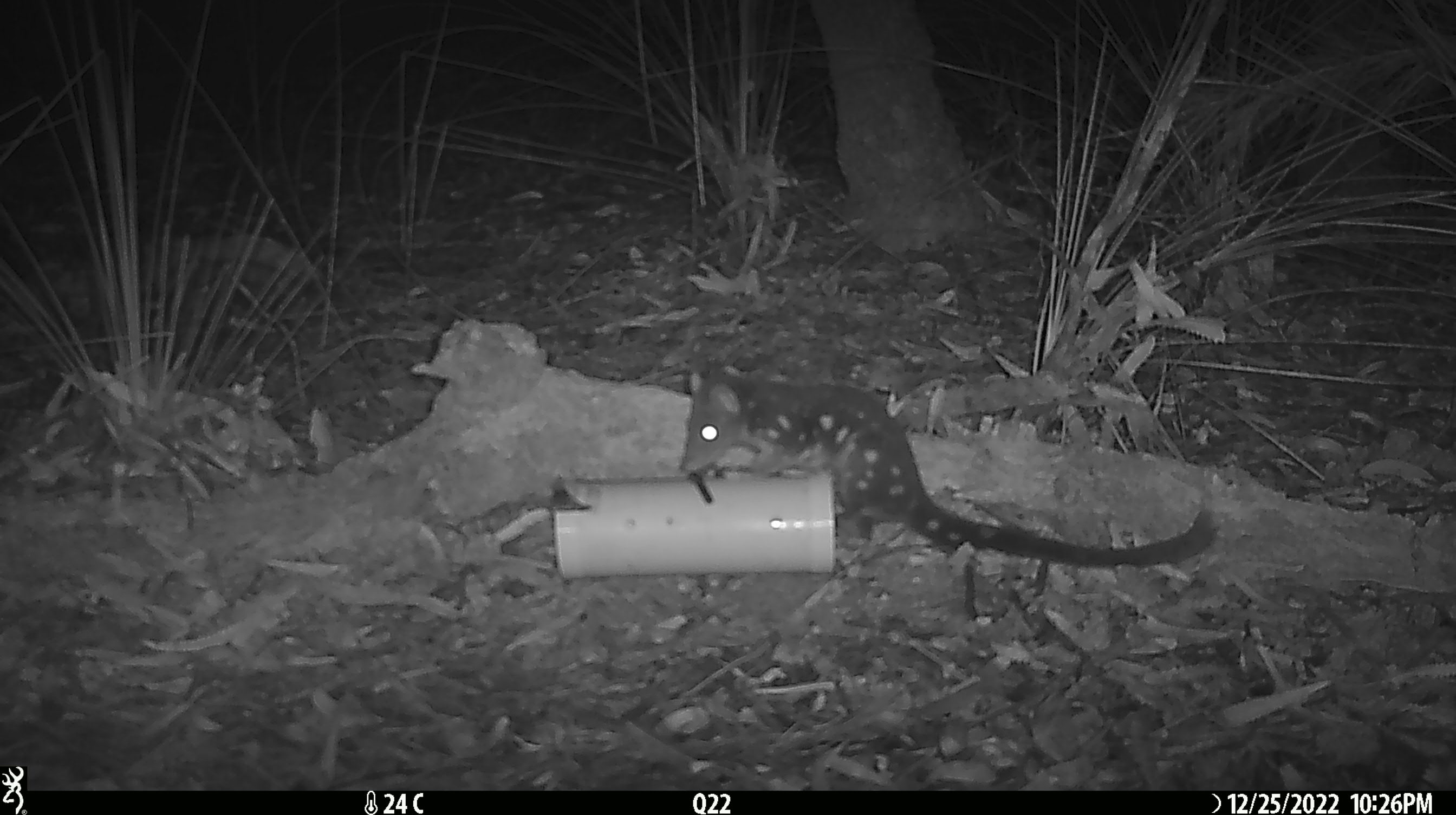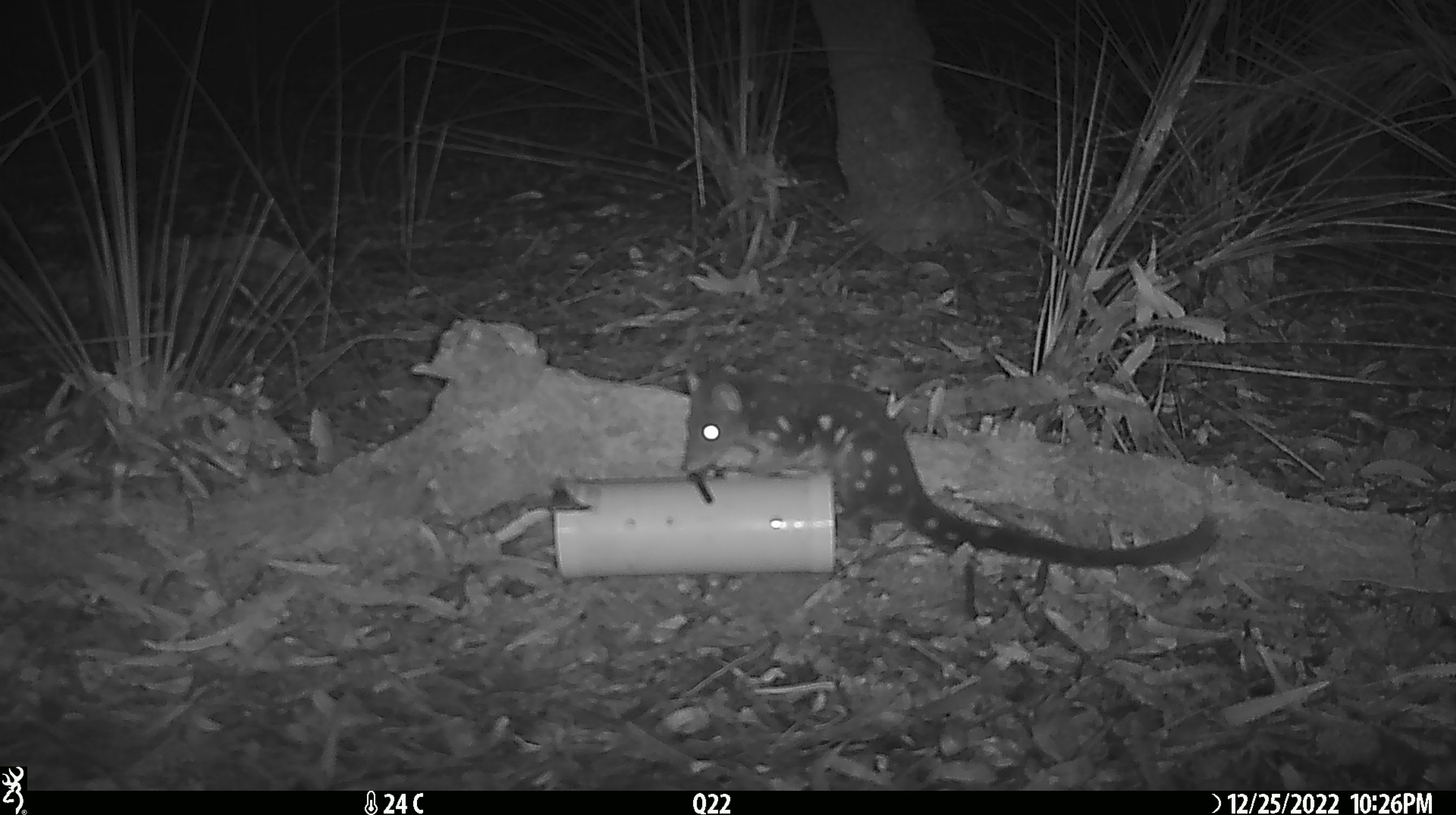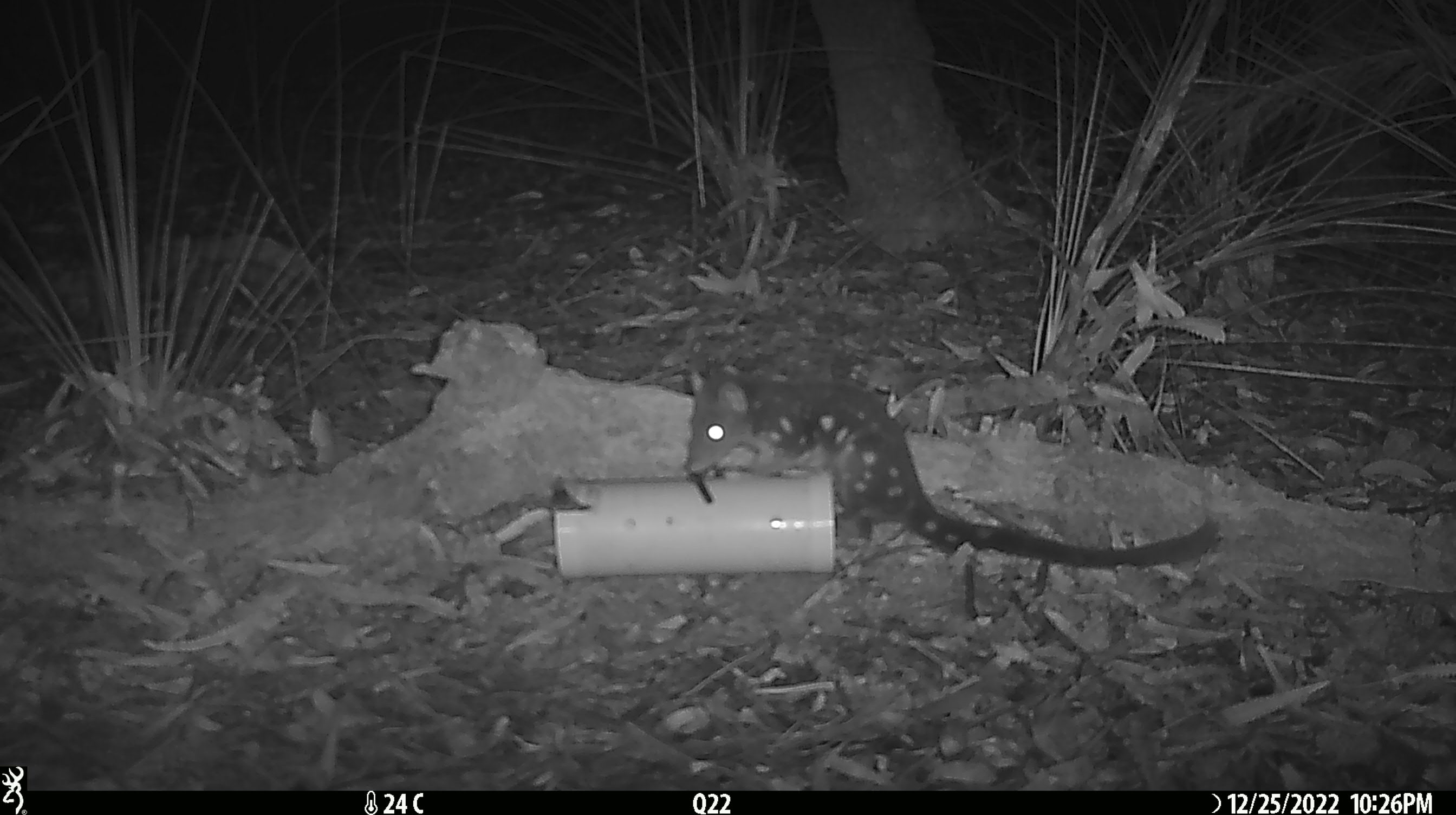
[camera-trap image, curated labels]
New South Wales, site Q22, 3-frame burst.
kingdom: Animalia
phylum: Chordata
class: Mammalia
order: Dasyuromorphia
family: Dasyuridae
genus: Dasyurus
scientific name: Dasyurus maculatus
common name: spotted-tailed quoll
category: quoll